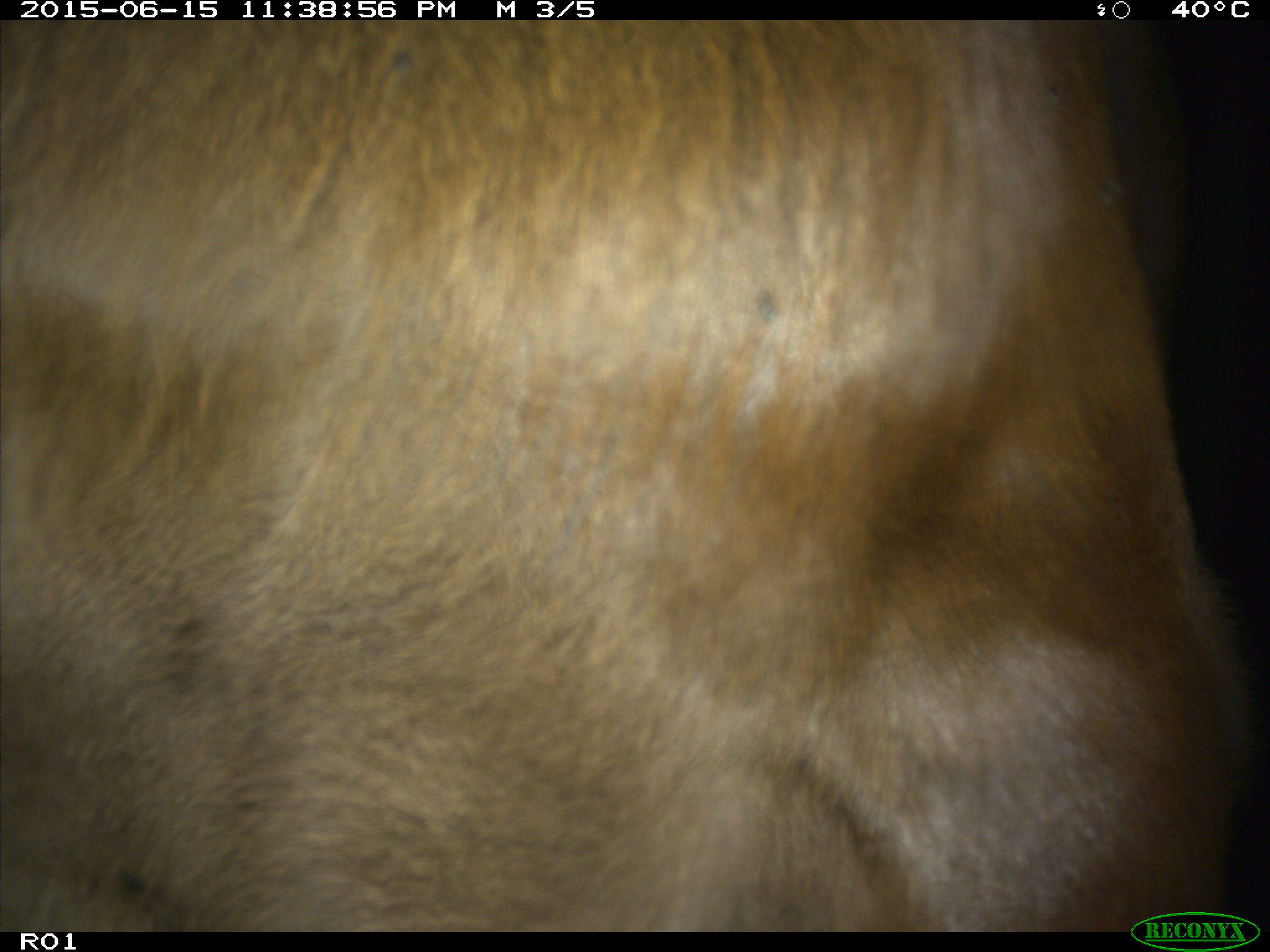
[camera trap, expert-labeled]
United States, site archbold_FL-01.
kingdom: Animalia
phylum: Chordata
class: Mammalia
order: Artiodactyla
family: Bovidae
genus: Bos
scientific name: Bos taurus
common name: domestic cow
Bos taurus (domestic cow).